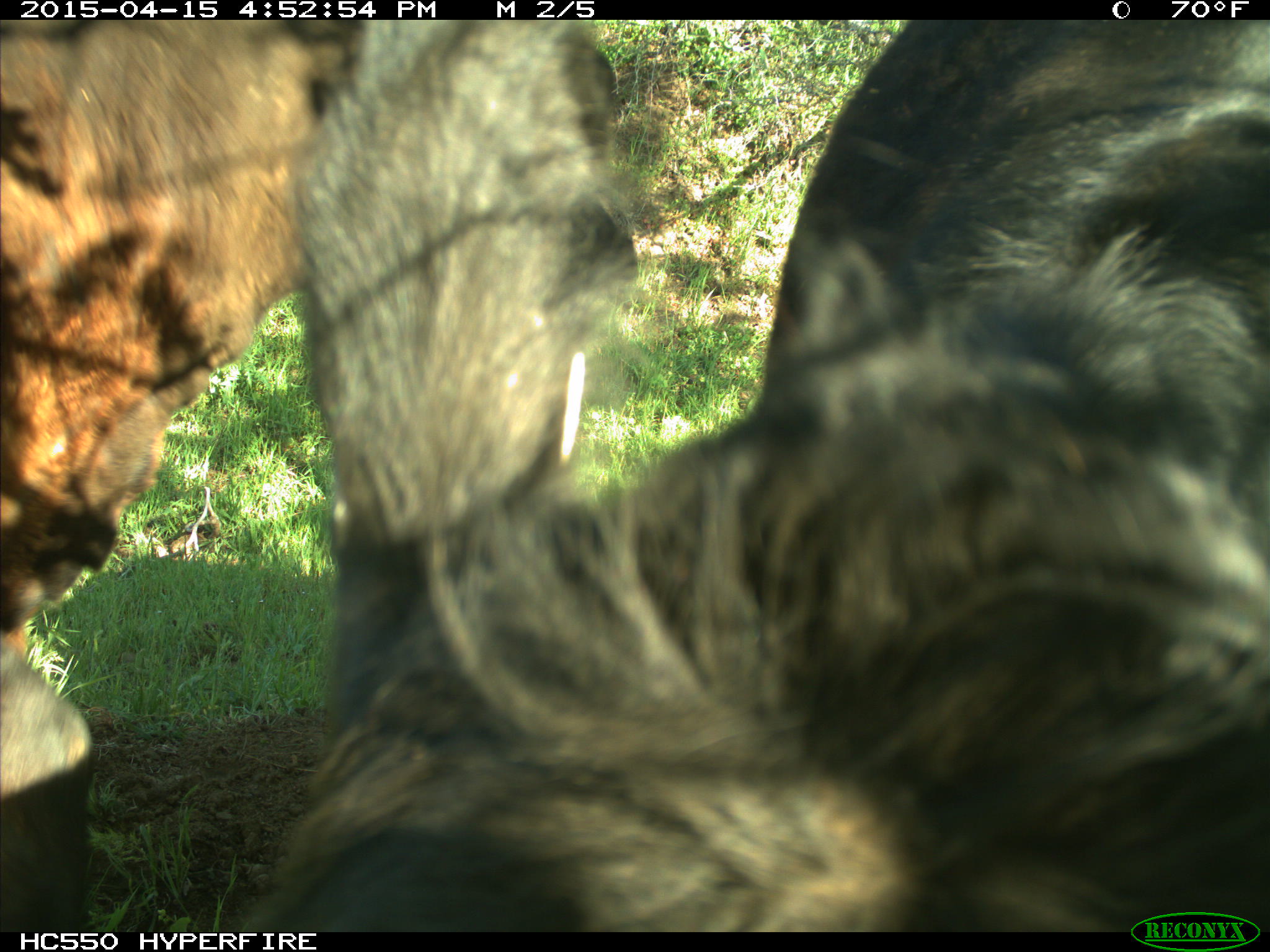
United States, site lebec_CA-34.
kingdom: Animalia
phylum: Chordata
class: Mammalia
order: Artiodactyla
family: Bovidae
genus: Bos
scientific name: Bos taurus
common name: domestic cow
Bos taurus (domestic cow).